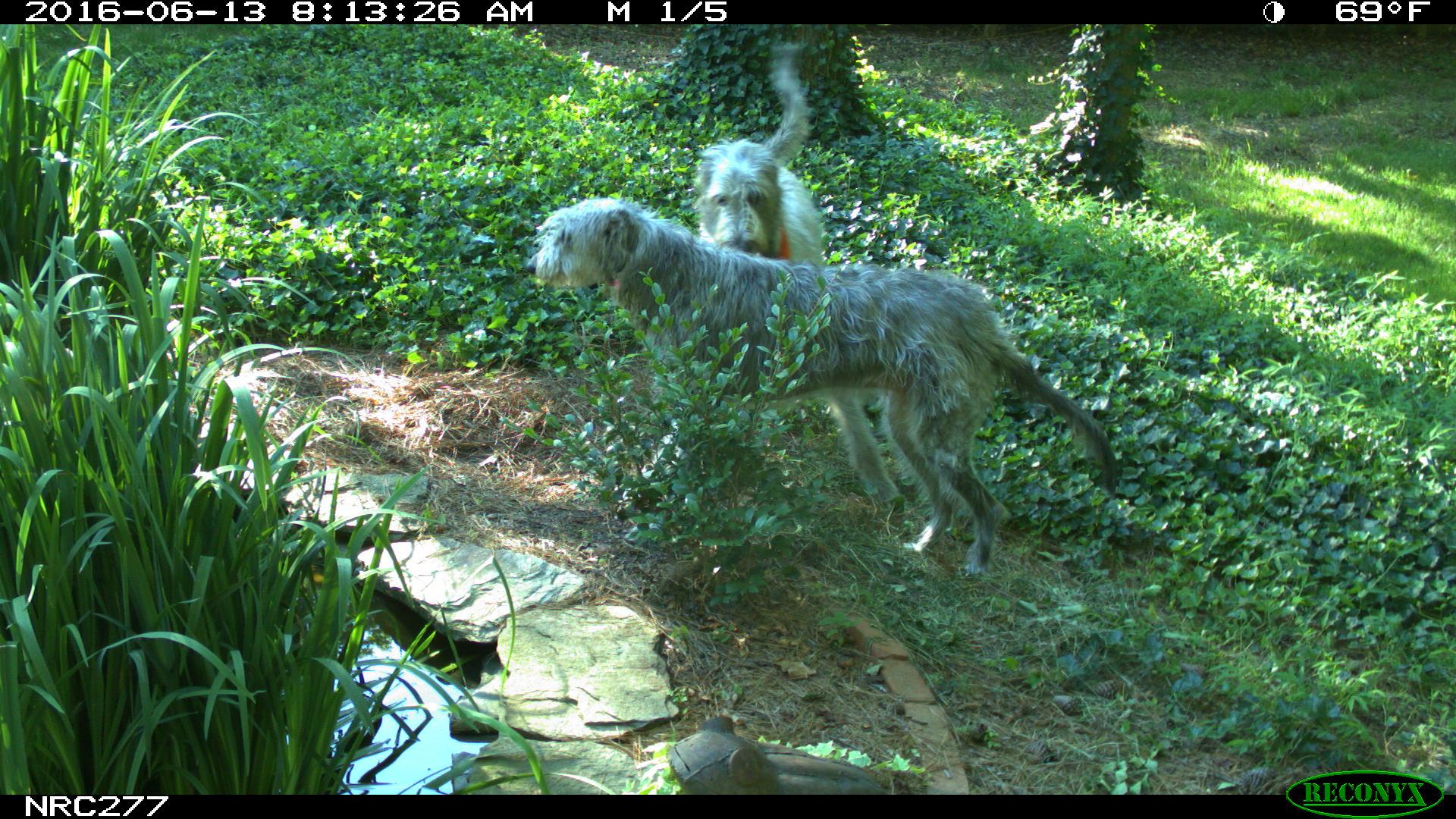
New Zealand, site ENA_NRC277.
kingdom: Animalia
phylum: Chordata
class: Mammalia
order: Carnivora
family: Canidae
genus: Canis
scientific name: Canis familiaris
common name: domestic dog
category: dog